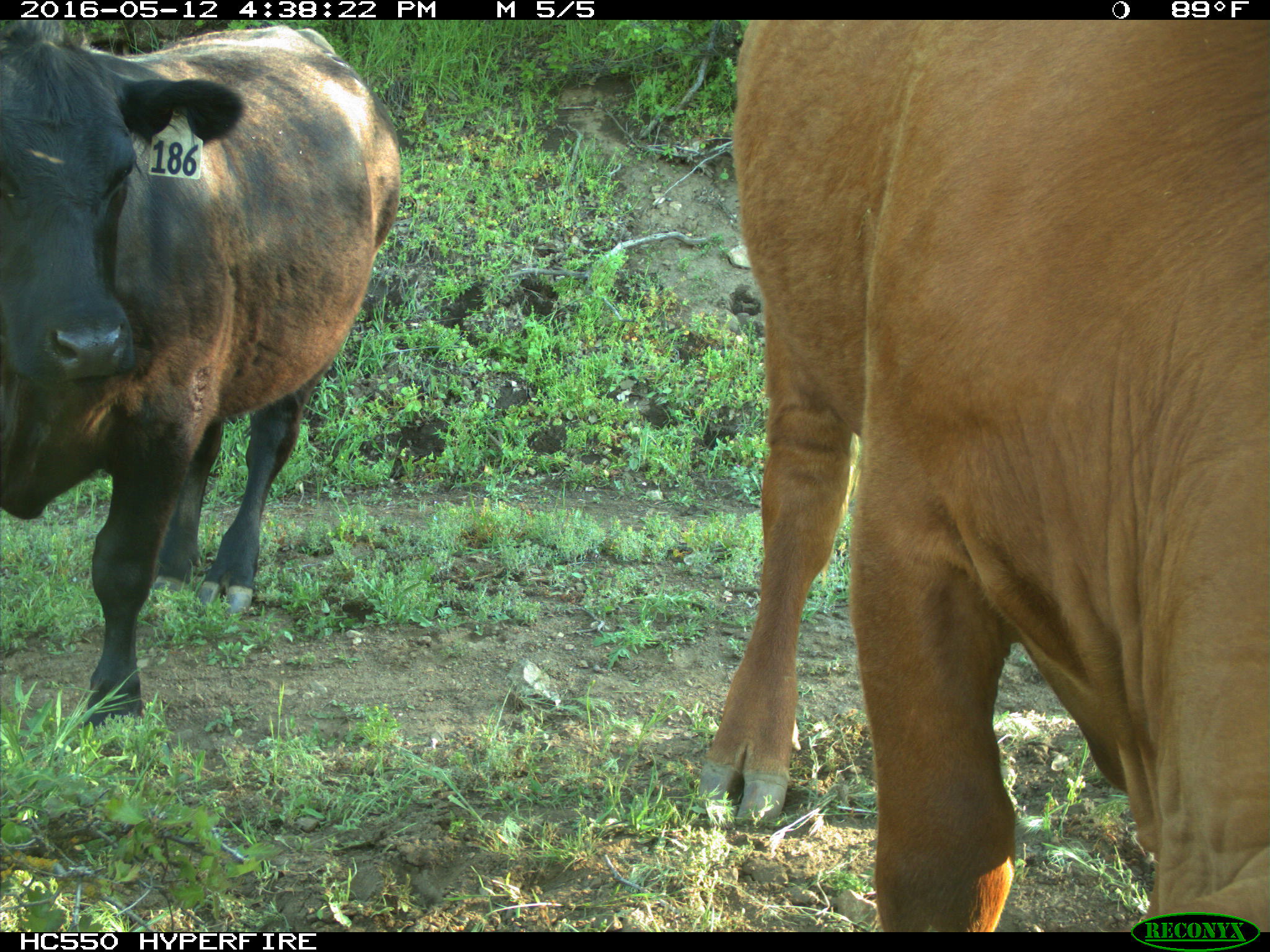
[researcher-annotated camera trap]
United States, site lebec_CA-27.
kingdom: Animalia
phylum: Chordata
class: Mammalia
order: Artiodactyla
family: Bovidae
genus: Bos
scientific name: Bos taurus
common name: domestic cow